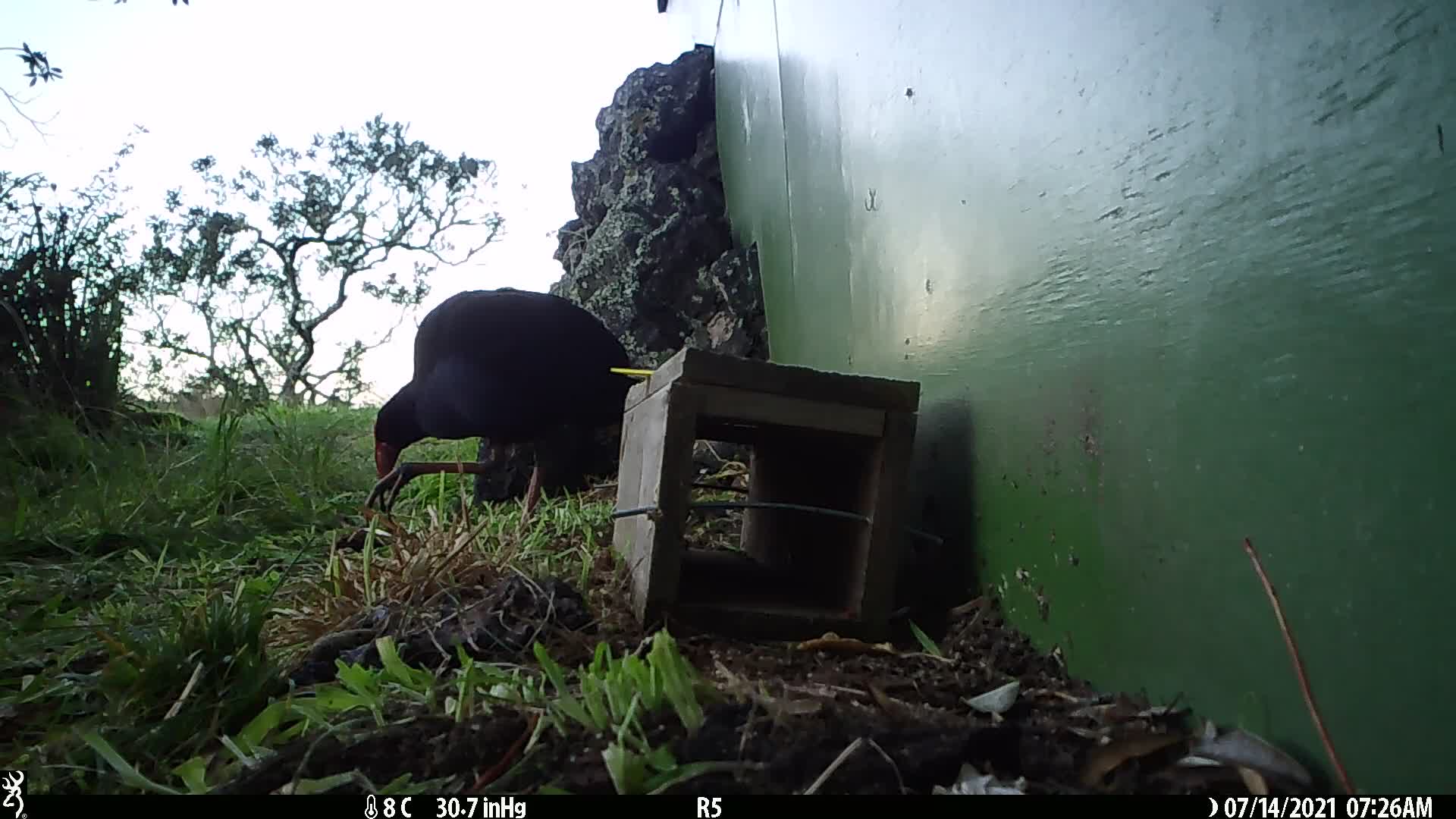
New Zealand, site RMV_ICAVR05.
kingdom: Animalia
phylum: Chordata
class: Aves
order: Gruiformes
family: Rallidae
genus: Porphyrio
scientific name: Porphyrio melanotus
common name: australasian swamphen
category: pukeko